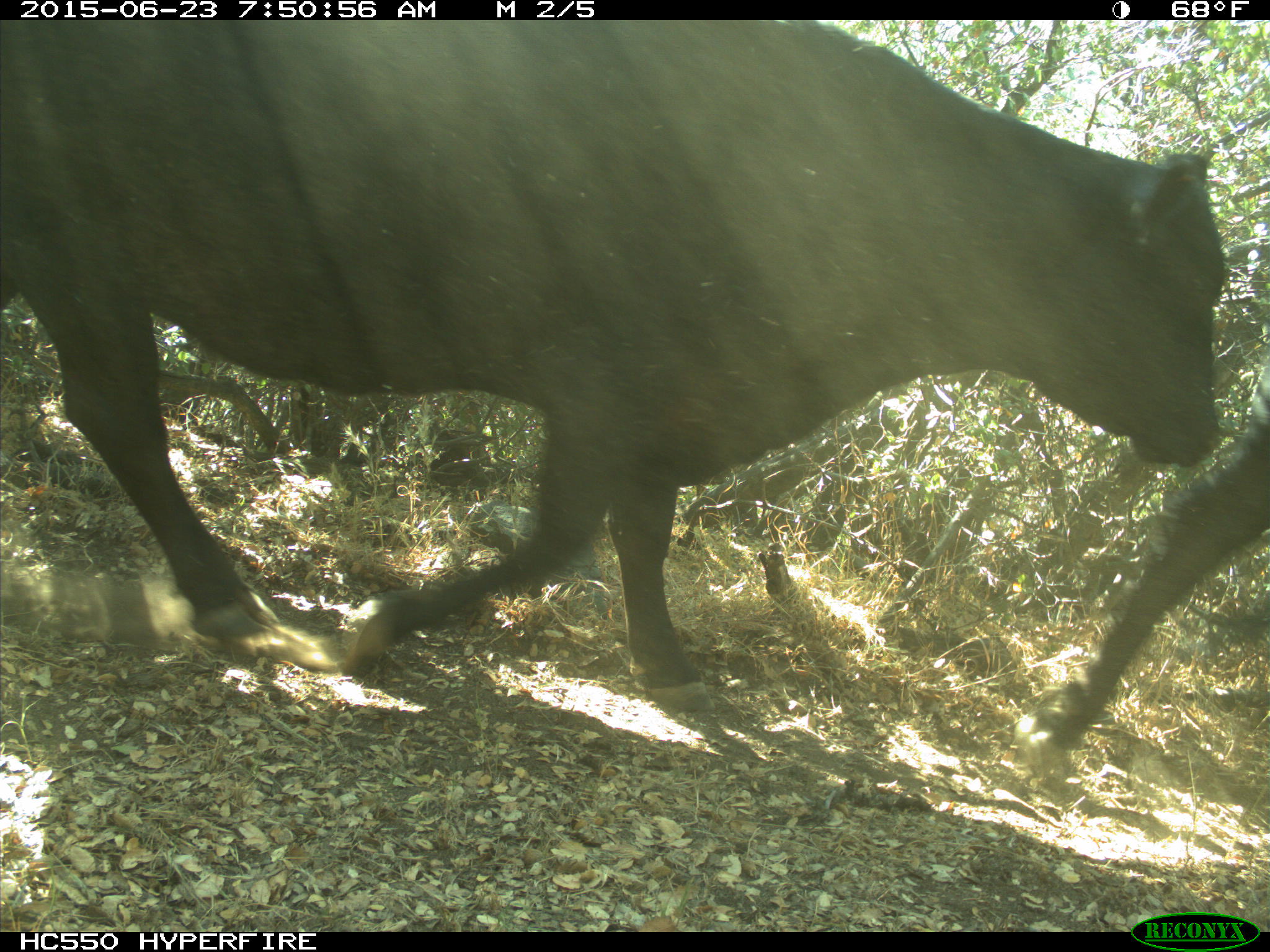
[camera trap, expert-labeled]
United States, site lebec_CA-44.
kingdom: Animalia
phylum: Chordata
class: Mammalia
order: Artiodactyla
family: Bovidae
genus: Bos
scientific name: Bos taurus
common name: domestic cow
Bos taurus (domestic cow).